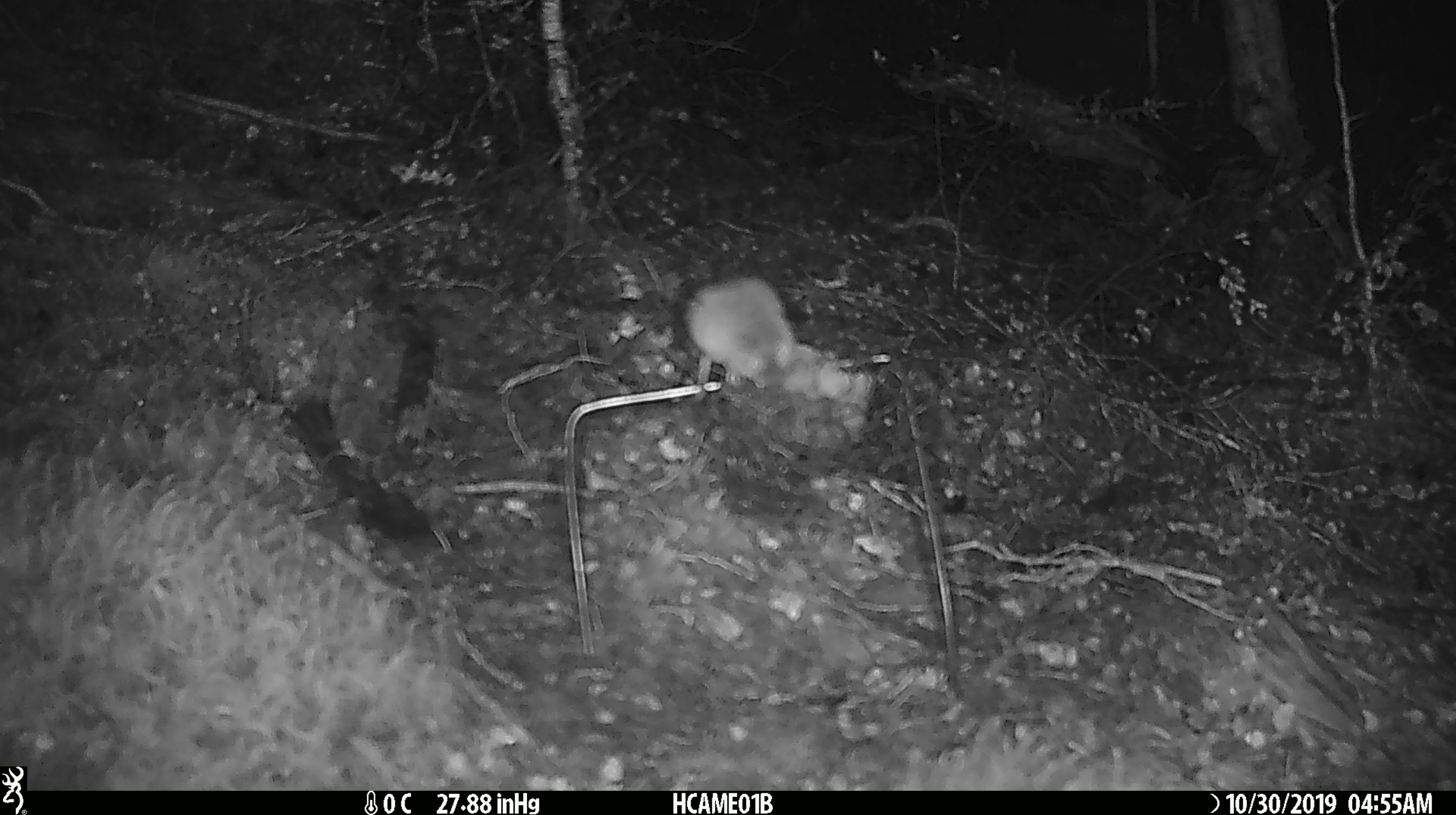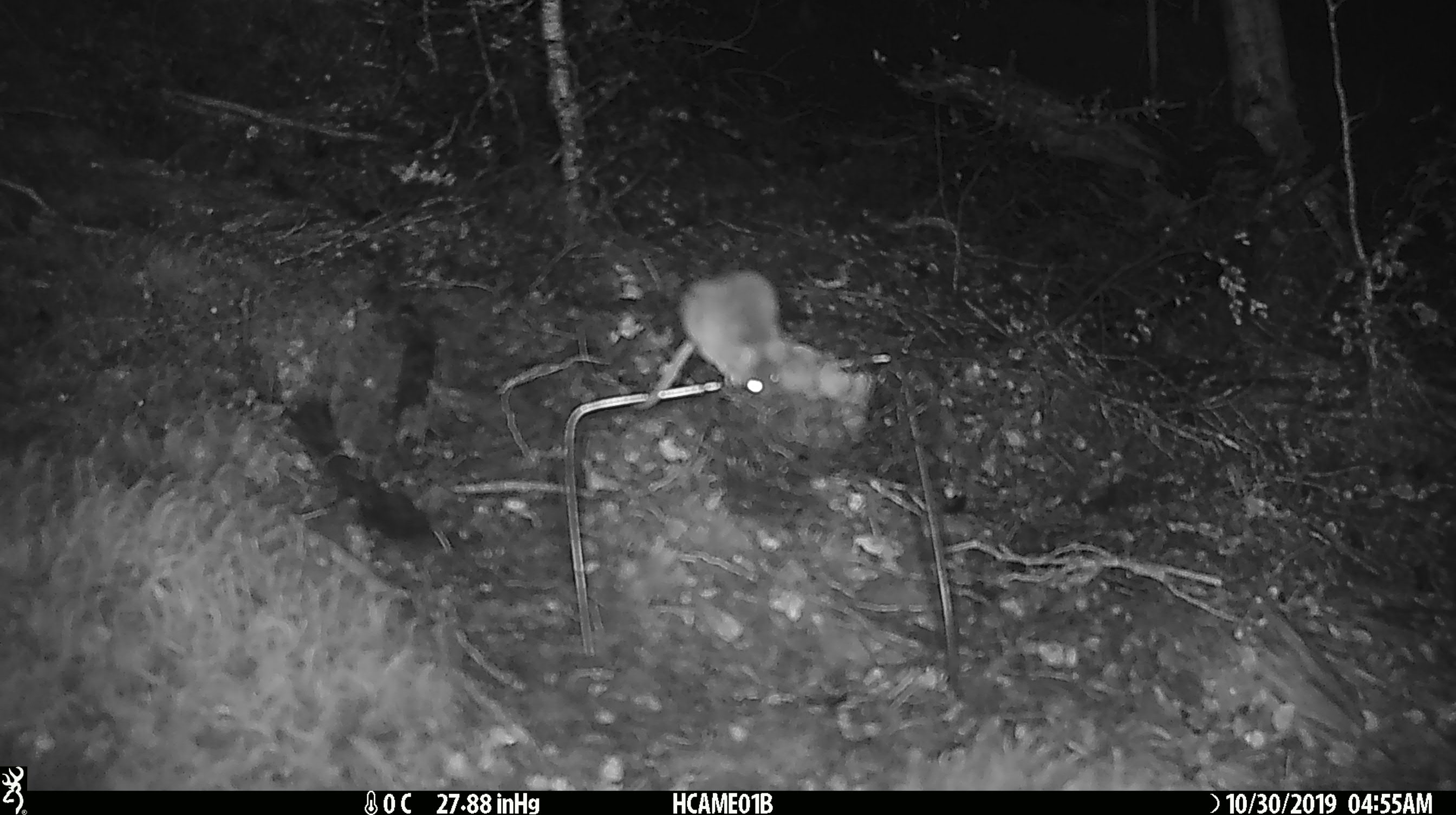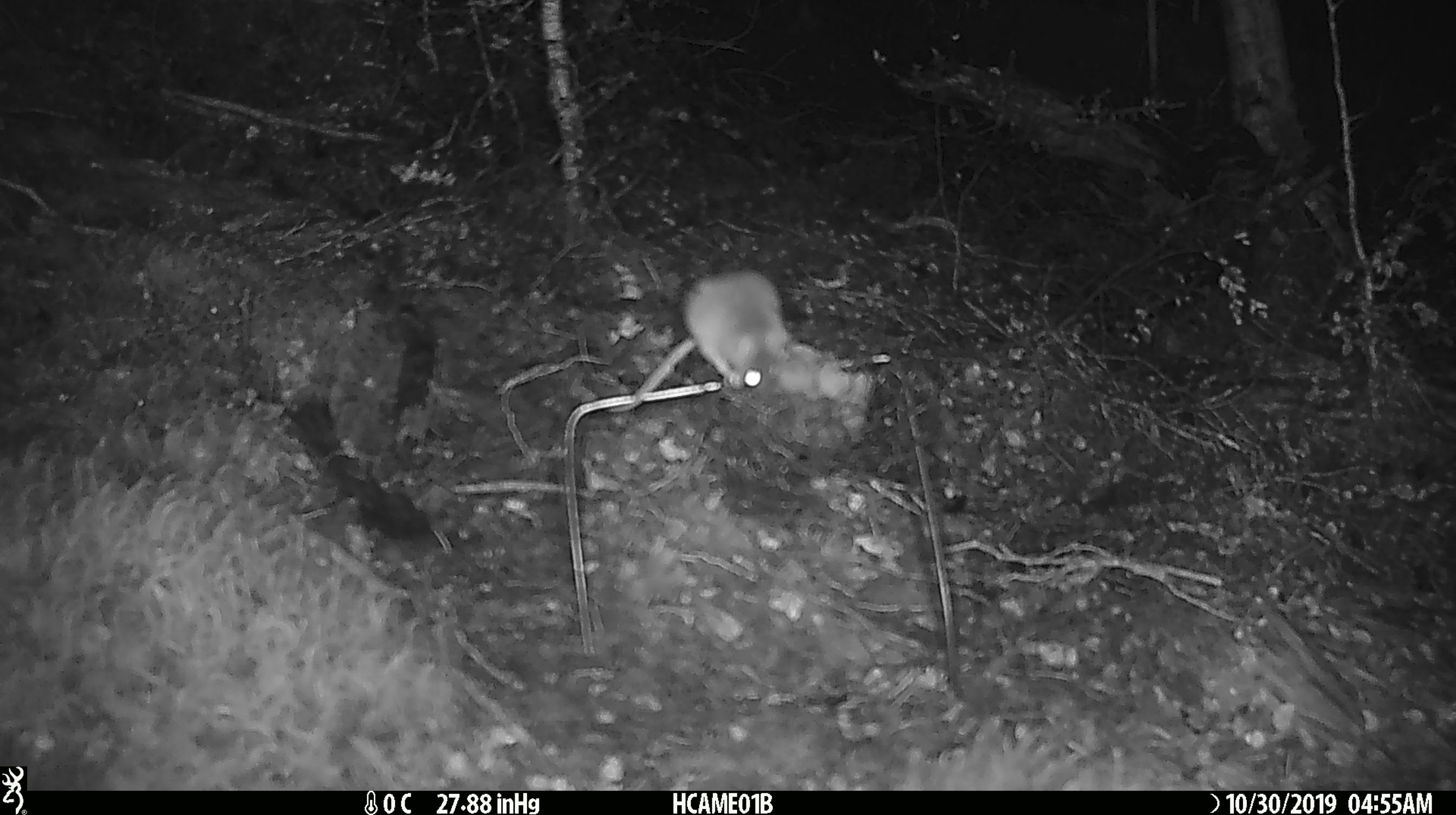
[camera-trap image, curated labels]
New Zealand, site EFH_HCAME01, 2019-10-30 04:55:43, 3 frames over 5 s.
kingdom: Animalia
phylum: Chordata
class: Mammalia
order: Rodentia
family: Muridae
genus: Mus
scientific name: Mus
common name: mouse